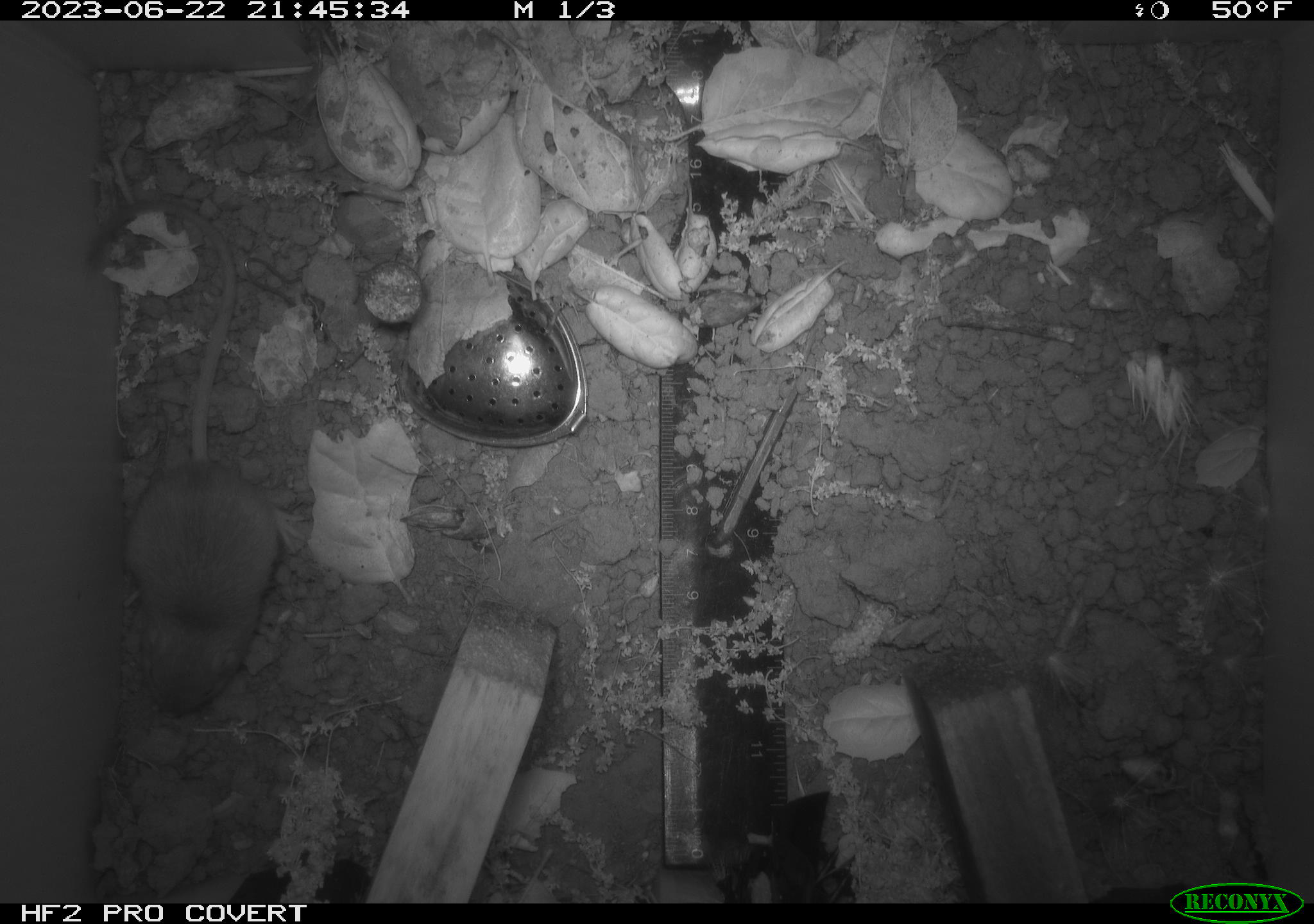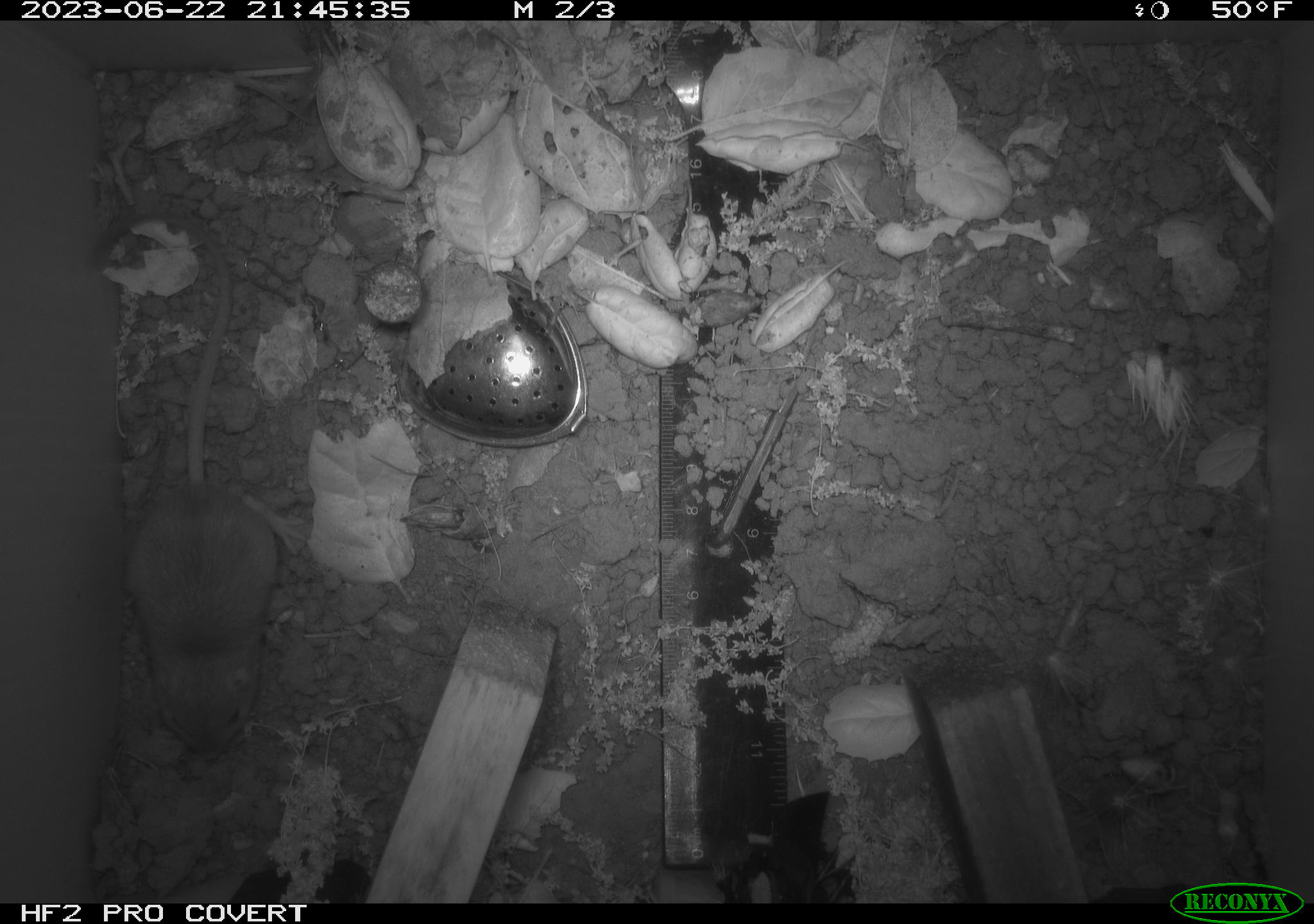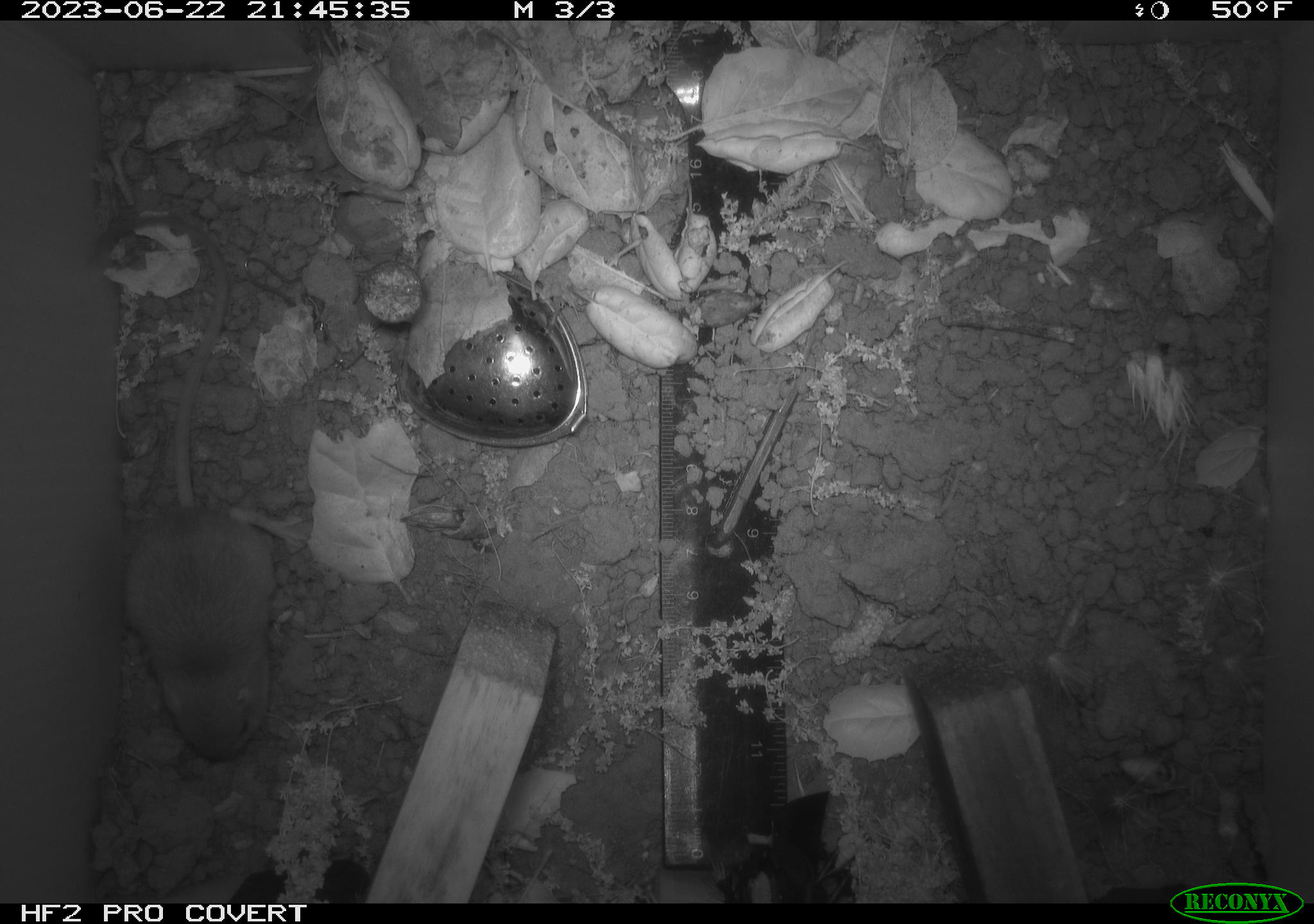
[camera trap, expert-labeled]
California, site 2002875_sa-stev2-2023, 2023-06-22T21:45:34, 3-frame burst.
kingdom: Animalia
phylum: Chordata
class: Mammalia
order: Rodentia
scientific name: Rodentia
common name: mouse species